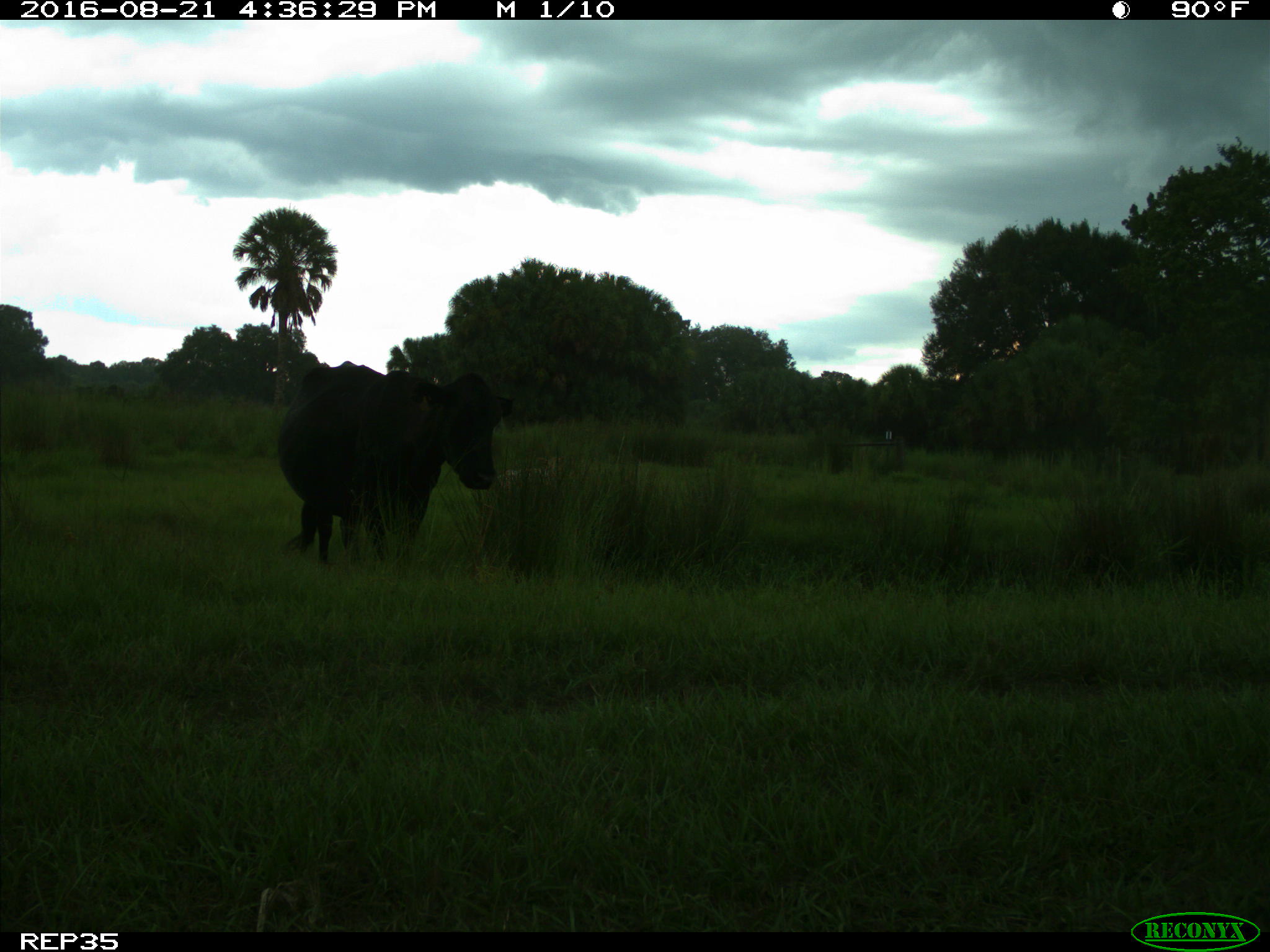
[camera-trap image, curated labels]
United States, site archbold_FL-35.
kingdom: Animalia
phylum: Chordata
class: Mammalia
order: Artiodactyla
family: Bovidae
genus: Bos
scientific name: Bos taurus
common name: domestic cow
Bos taurus (domestic cow).